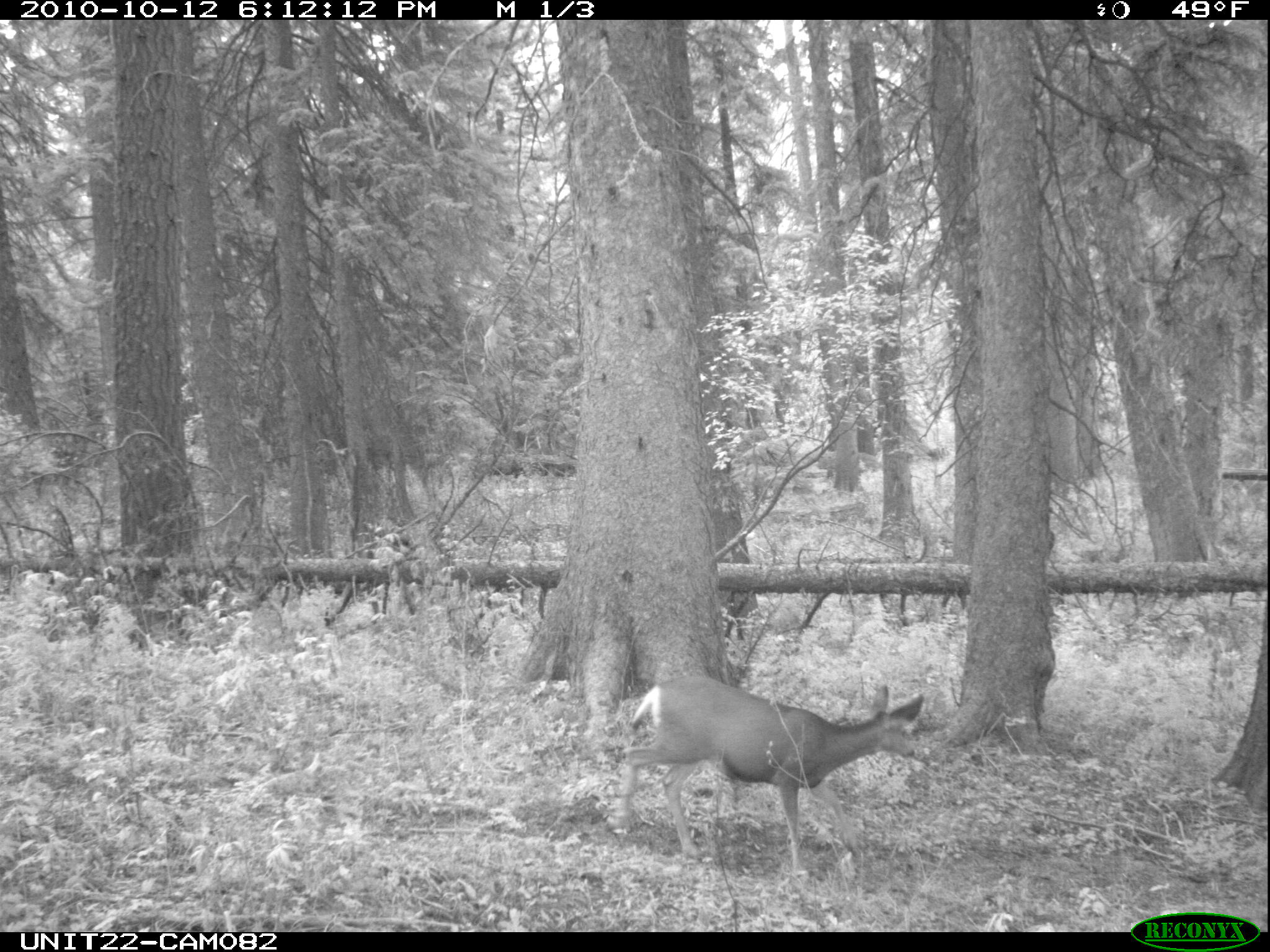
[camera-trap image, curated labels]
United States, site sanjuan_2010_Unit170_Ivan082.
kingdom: Animalia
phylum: Chordata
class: Mammalia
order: Artiodactyla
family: Cervidae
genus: Odocoileus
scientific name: Odocoileus hemionus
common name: mule deer